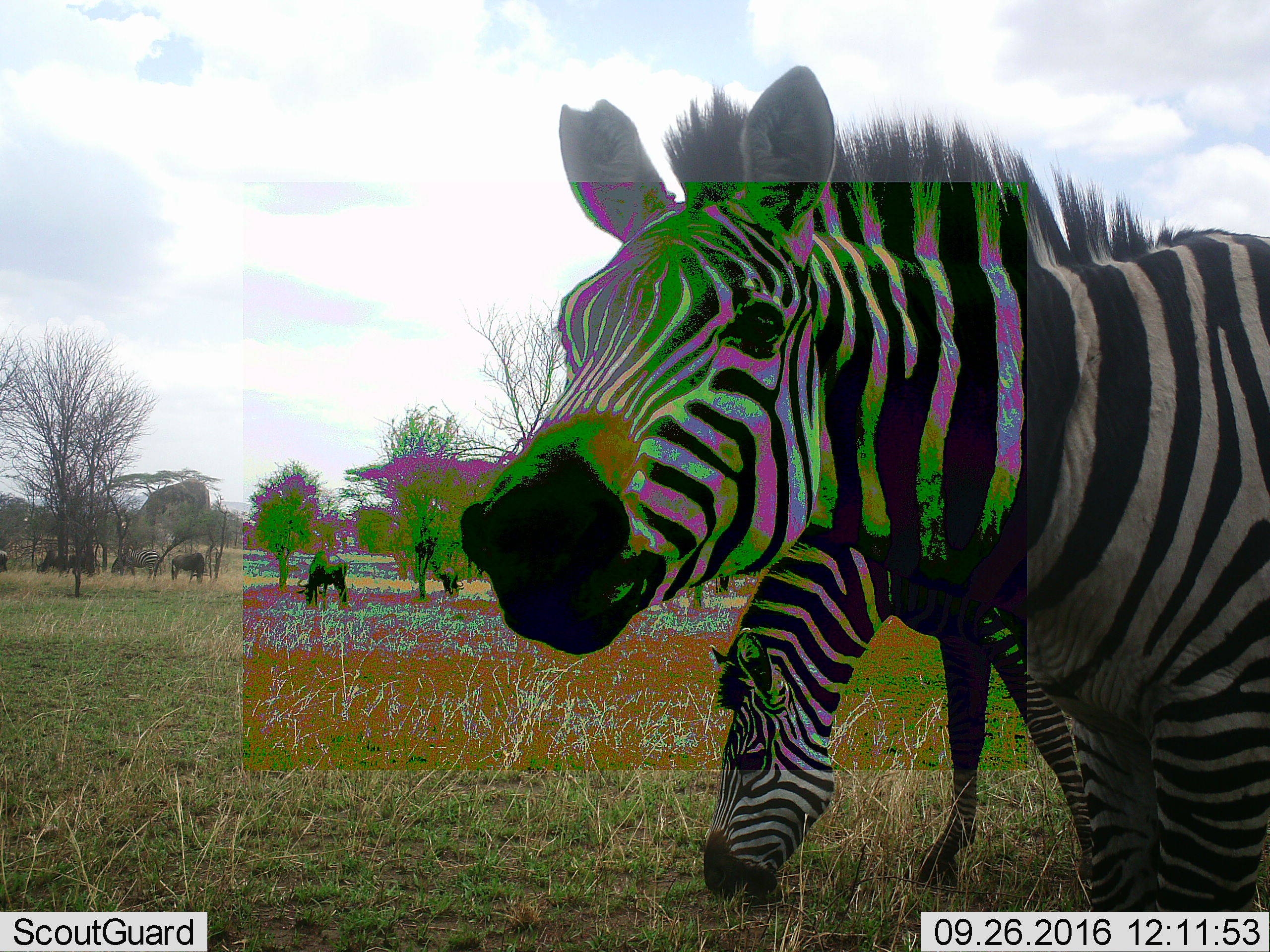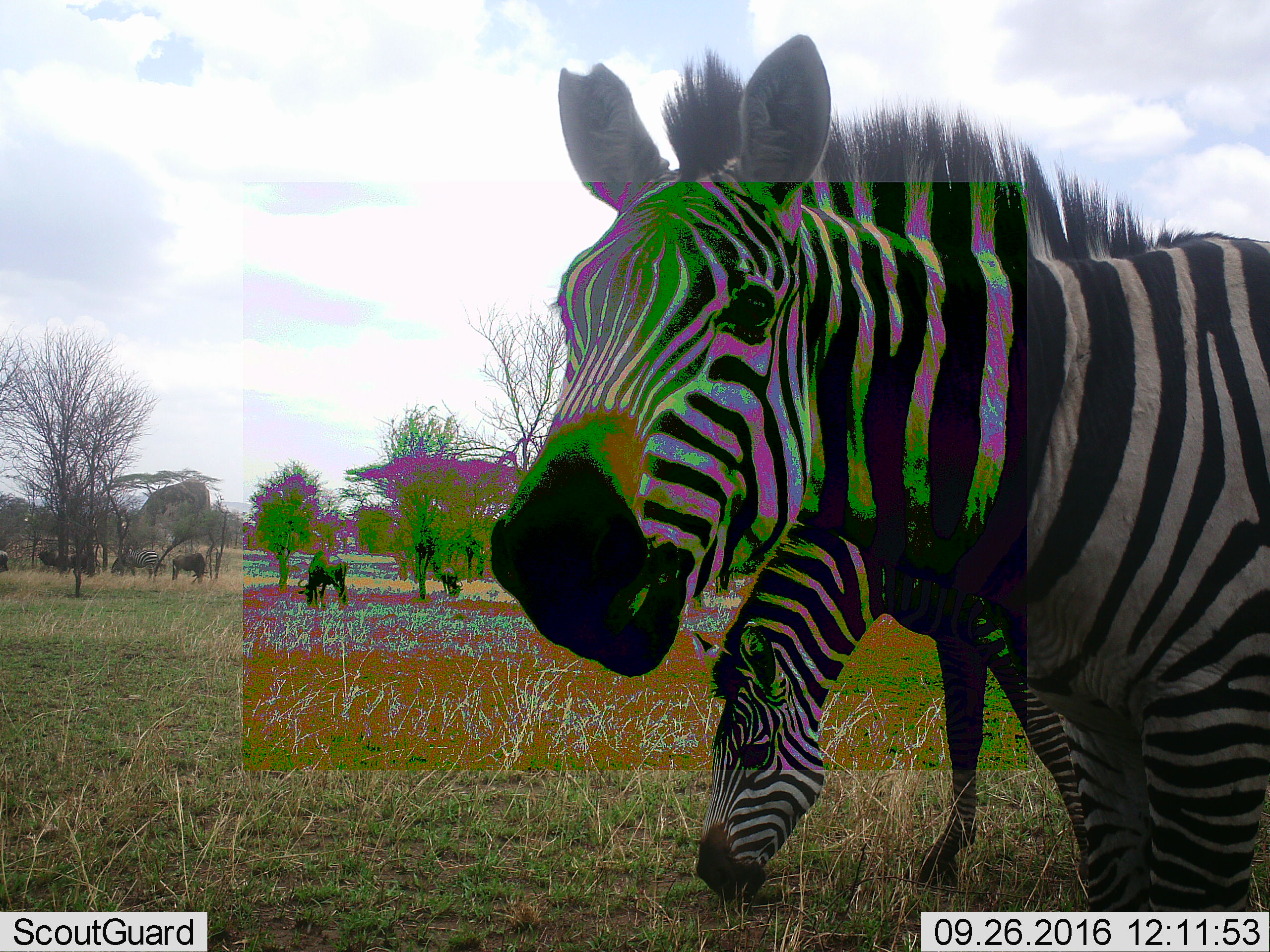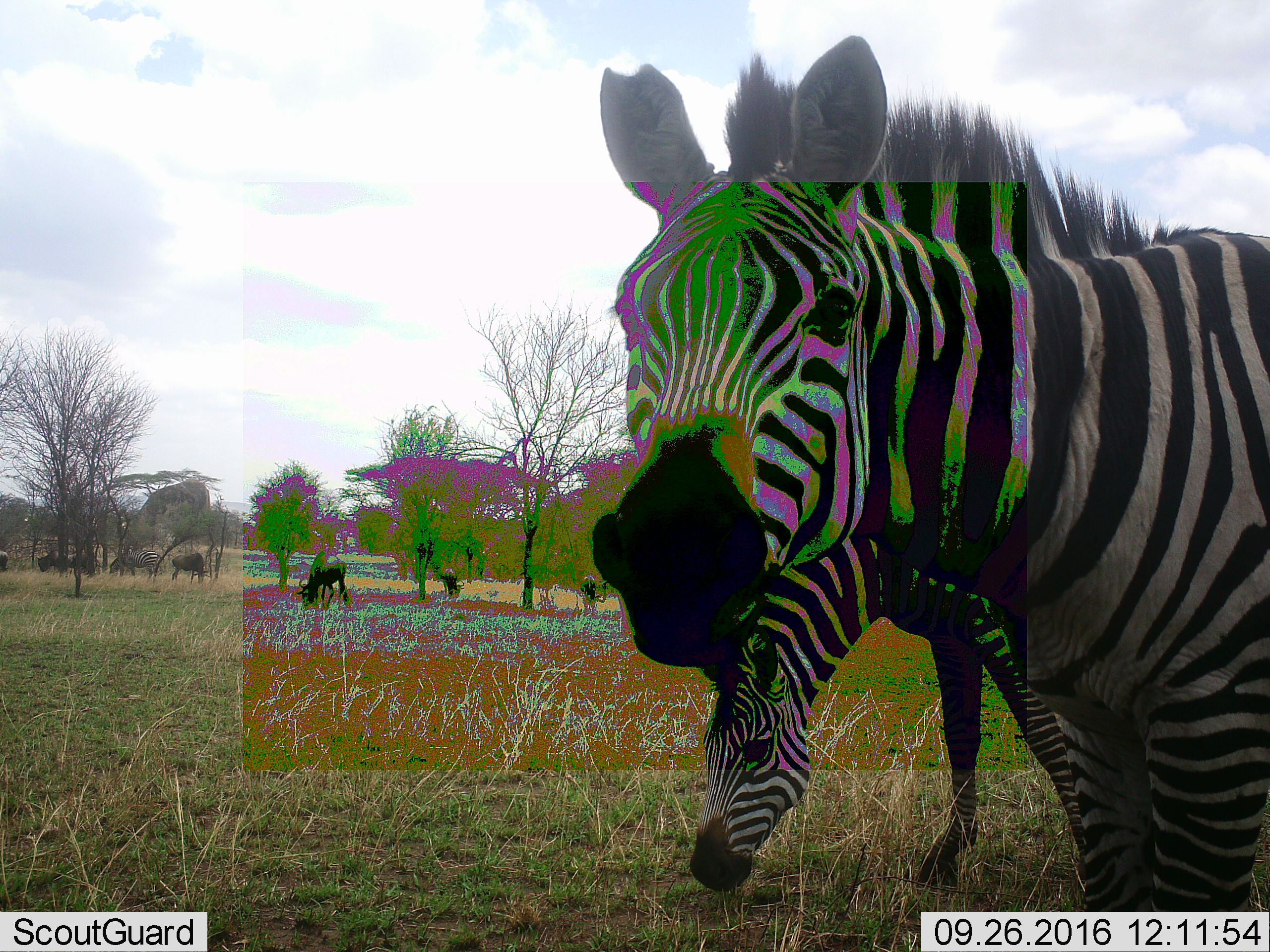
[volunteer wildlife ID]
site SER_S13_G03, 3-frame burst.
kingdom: Animalia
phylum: Chordata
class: Mammalia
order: Artiodactyla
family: Bovidae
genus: Connochaetes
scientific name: Connochaetes taurinus taurinus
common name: blue wildebeest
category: wildebeestblue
Wildebeestblue (blue wildebeest) (Connochaetes taurinus taurinus), count 4. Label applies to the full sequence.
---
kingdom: Animalia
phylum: Chordata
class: Mammalia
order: Perissodactyla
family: Equidae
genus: Equus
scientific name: Equus quagga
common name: plains zebra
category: zebraplains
Zebraplains (plains zebra) (Equus quagga), count 3. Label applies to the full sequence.